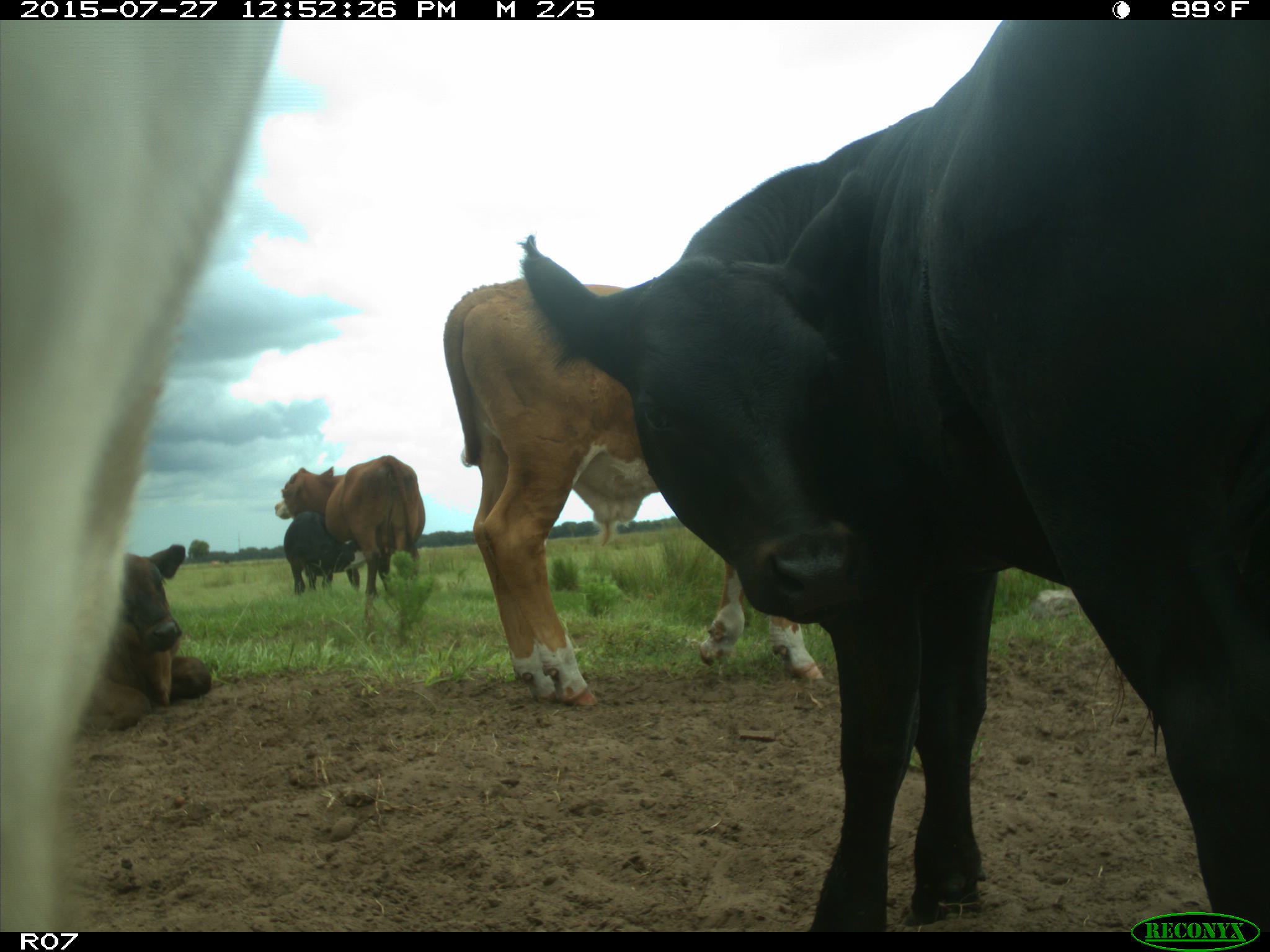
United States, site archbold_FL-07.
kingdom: Animalia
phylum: Chordata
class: Mammalia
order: Artiodactyla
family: Bovidae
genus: Bos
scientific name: Bos taurus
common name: domestic cow